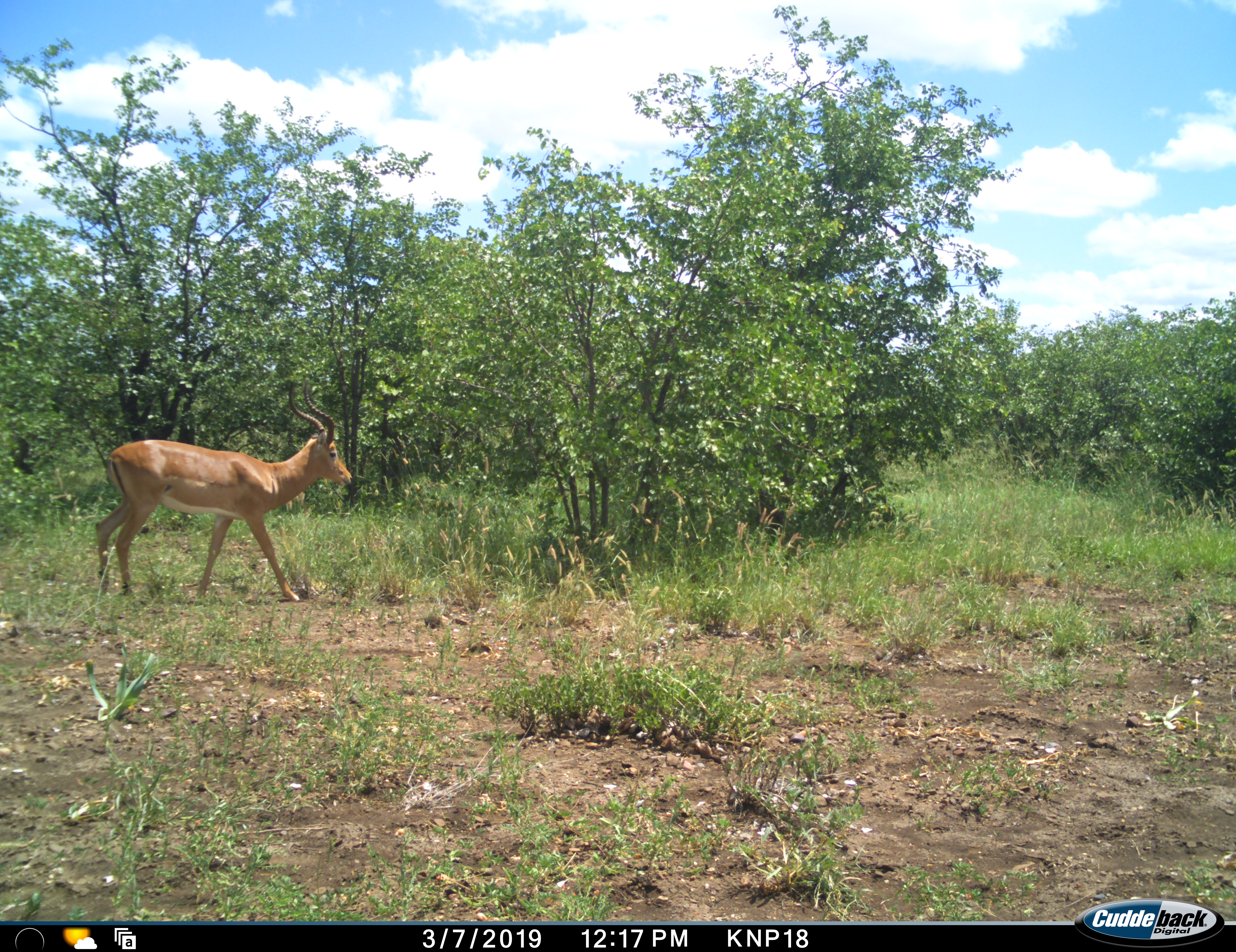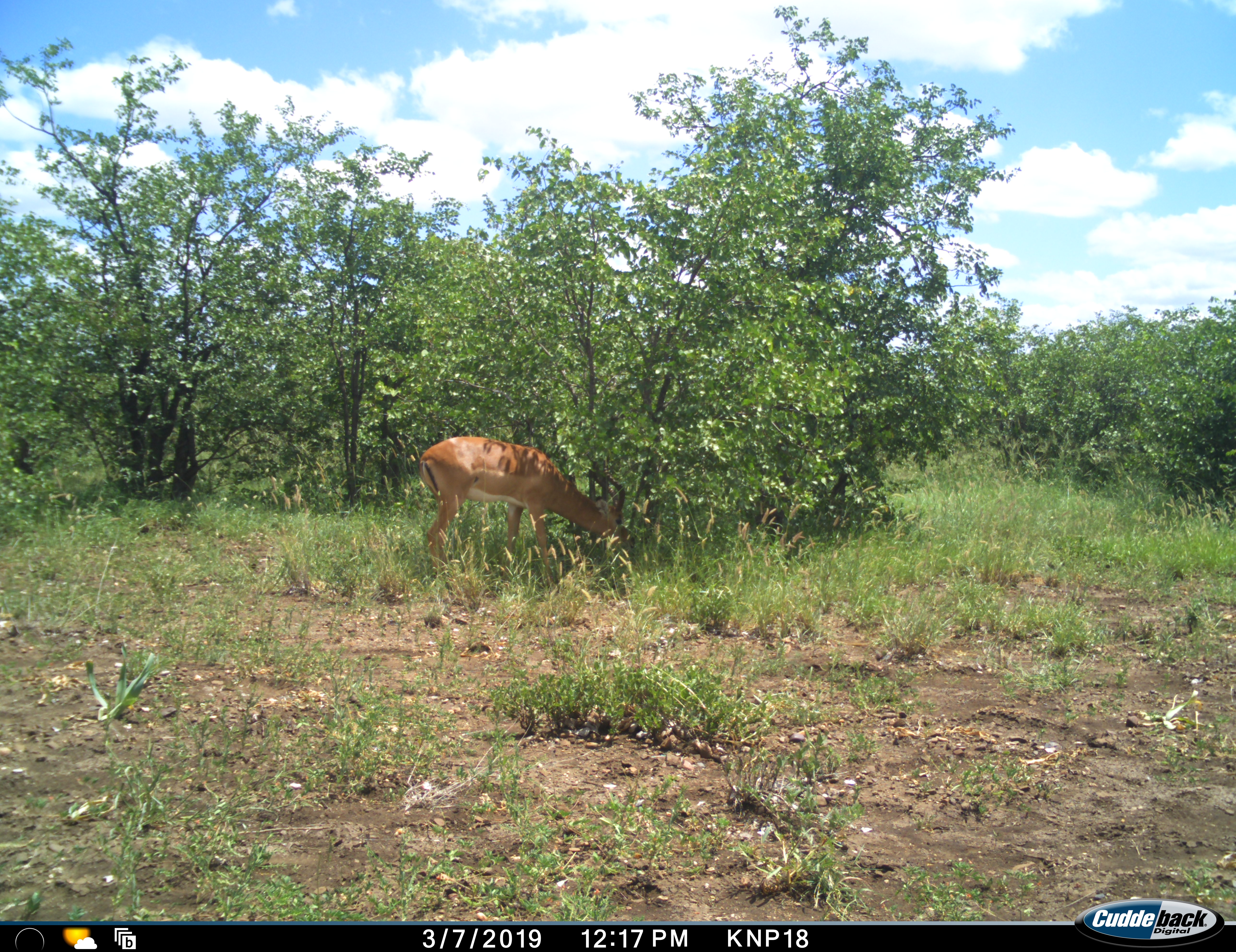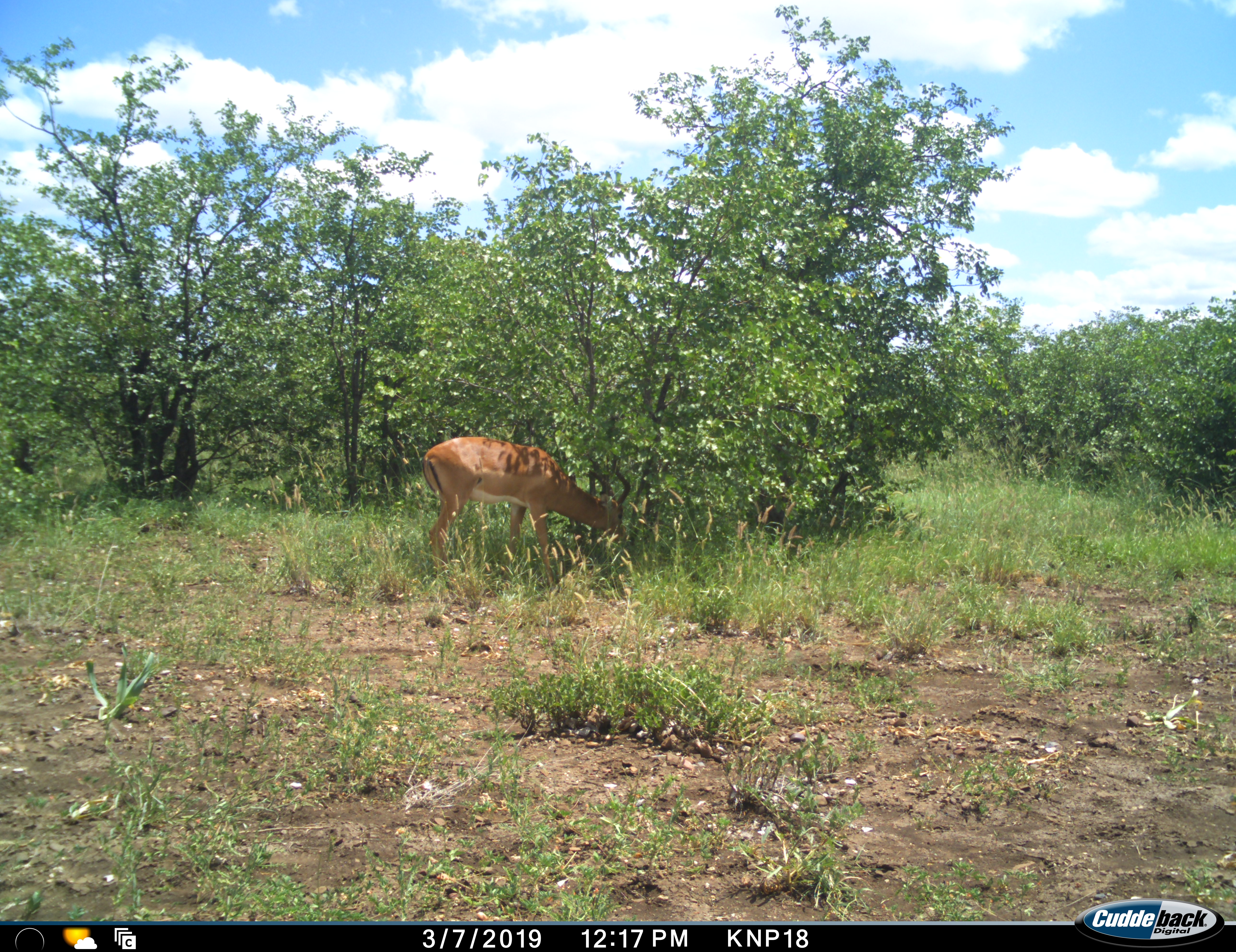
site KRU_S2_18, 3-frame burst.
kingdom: Animalia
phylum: Chordata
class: Mammalia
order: Artiodactyla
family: Bovidae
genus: Aepyceros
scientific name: Aepyceros melampus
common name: impala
Impala (Aepyceros melampus), count 1. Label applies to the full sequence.